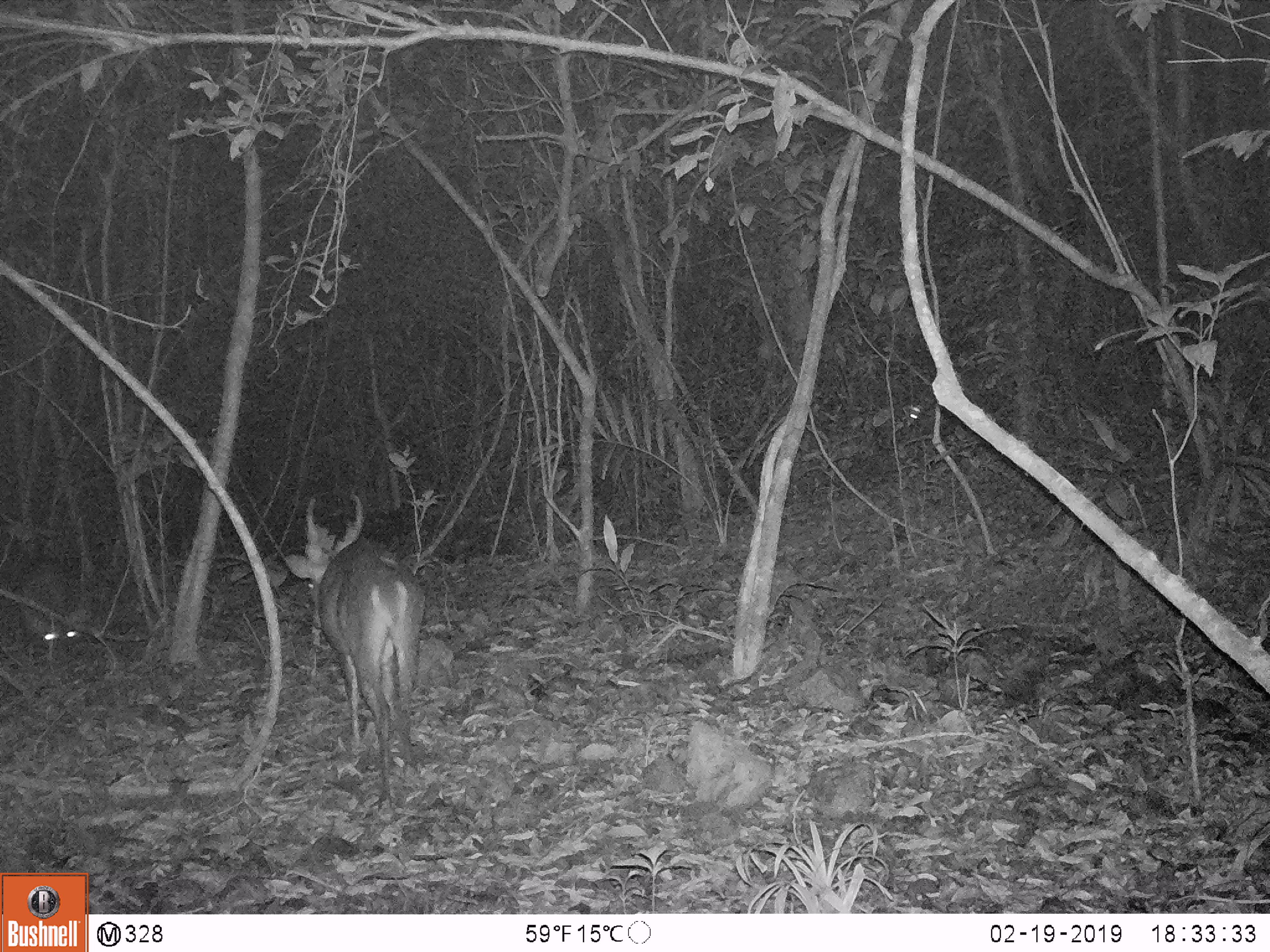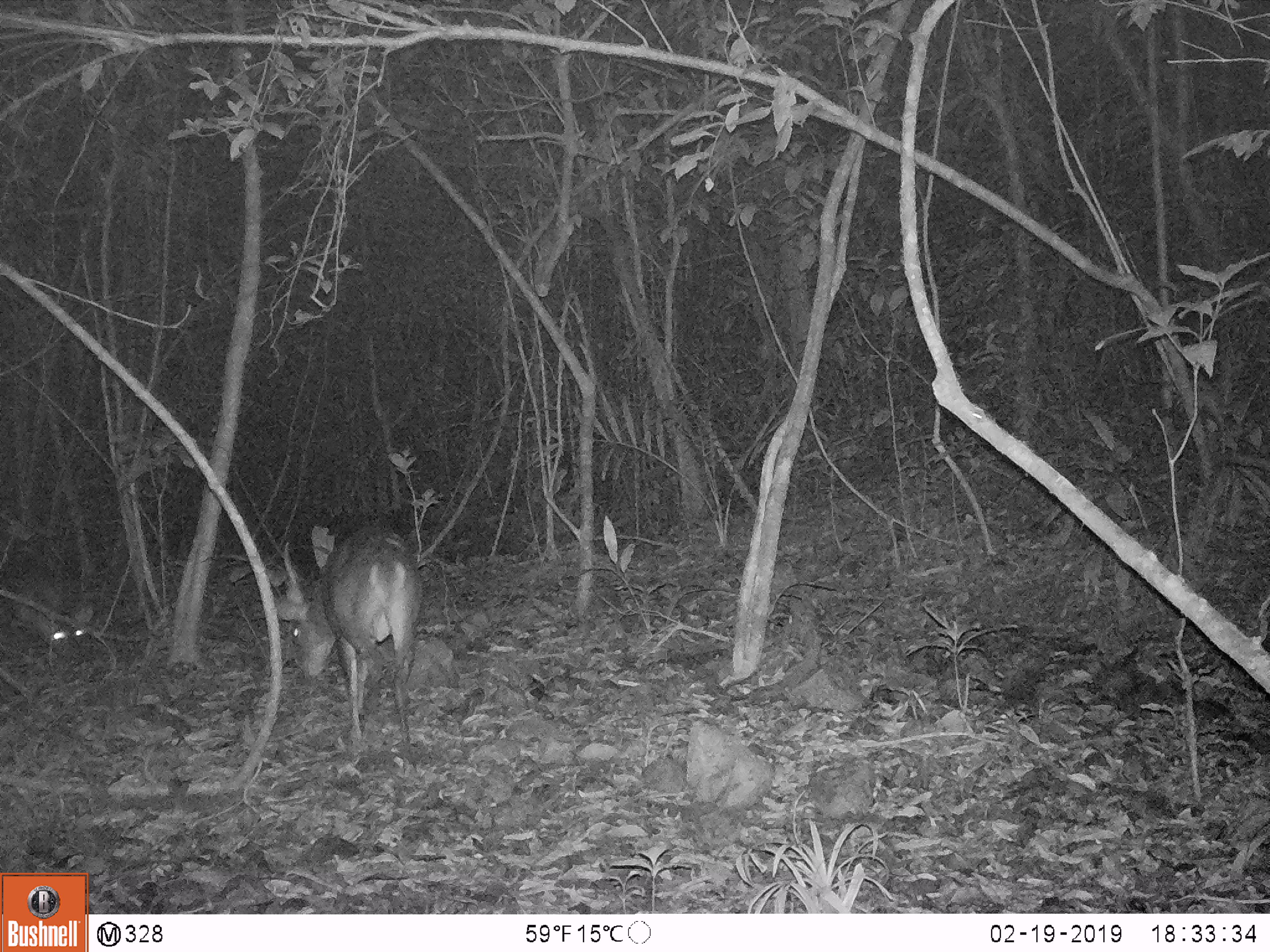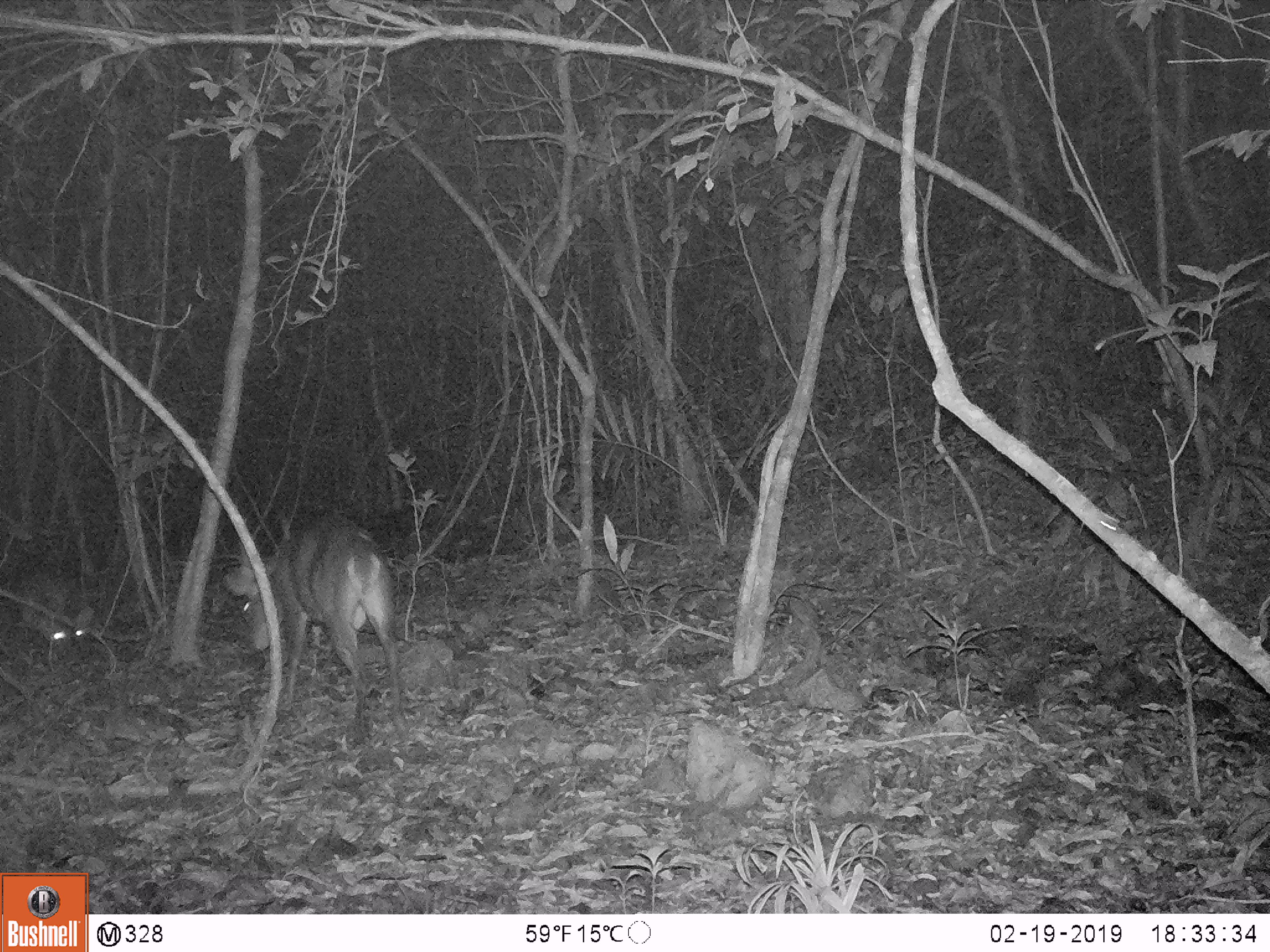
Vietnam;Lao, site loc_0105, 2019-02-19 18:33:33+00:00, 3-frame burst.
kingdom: Animalia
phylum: Chordata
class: Mammalia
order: Artiodactyla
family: Cervidae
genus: Muntiacus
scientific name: Muntiacus vuquangensis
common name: large-antlered muntjac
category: large antlered muntjac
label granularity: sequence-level